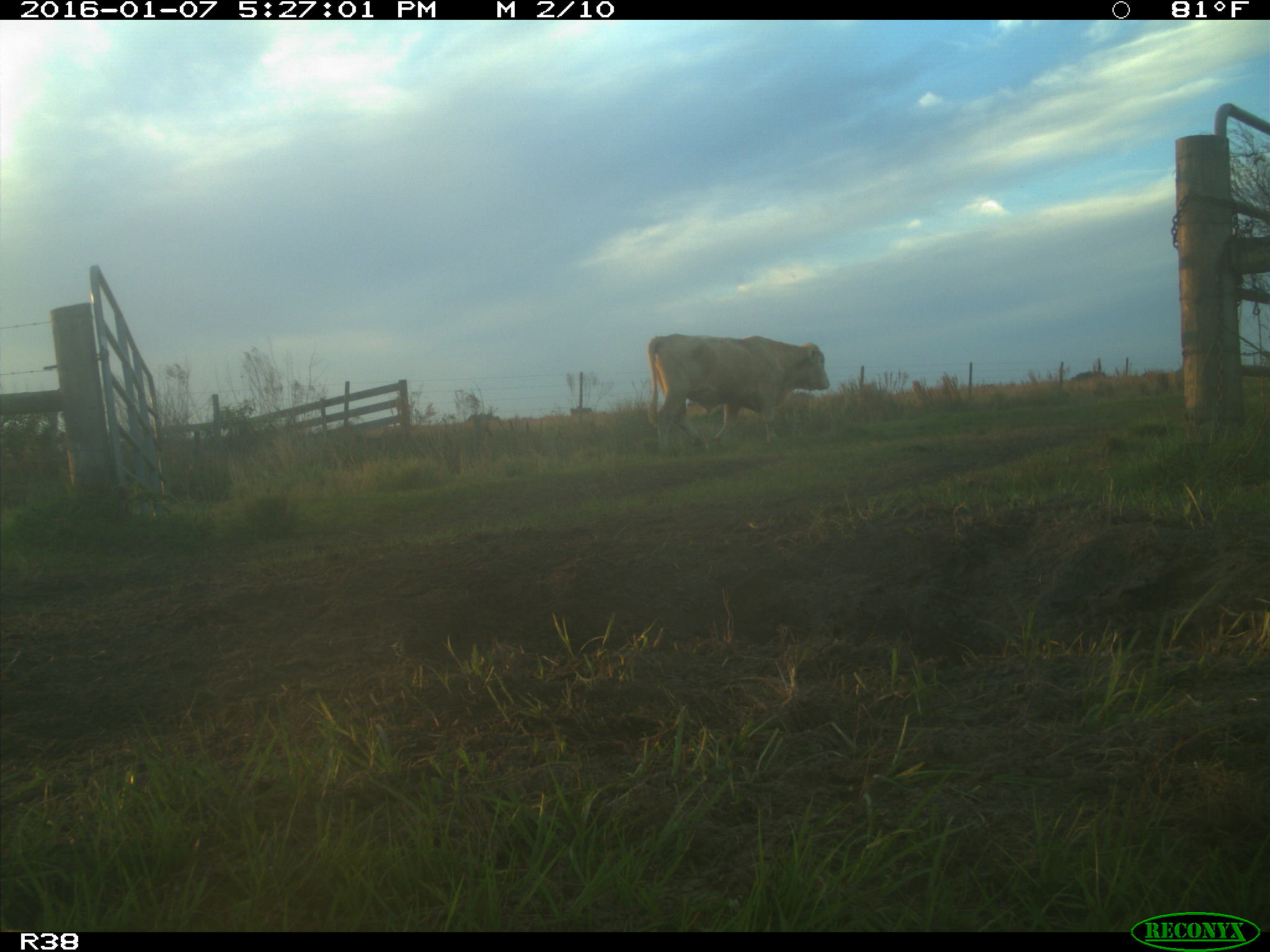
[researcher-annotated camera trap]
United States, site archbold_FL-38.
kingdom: Animalia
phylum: Chordata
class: Mammalia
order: Artiodactyla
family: Bovidae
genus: Bos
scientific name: Bos taurus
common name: domestic cow